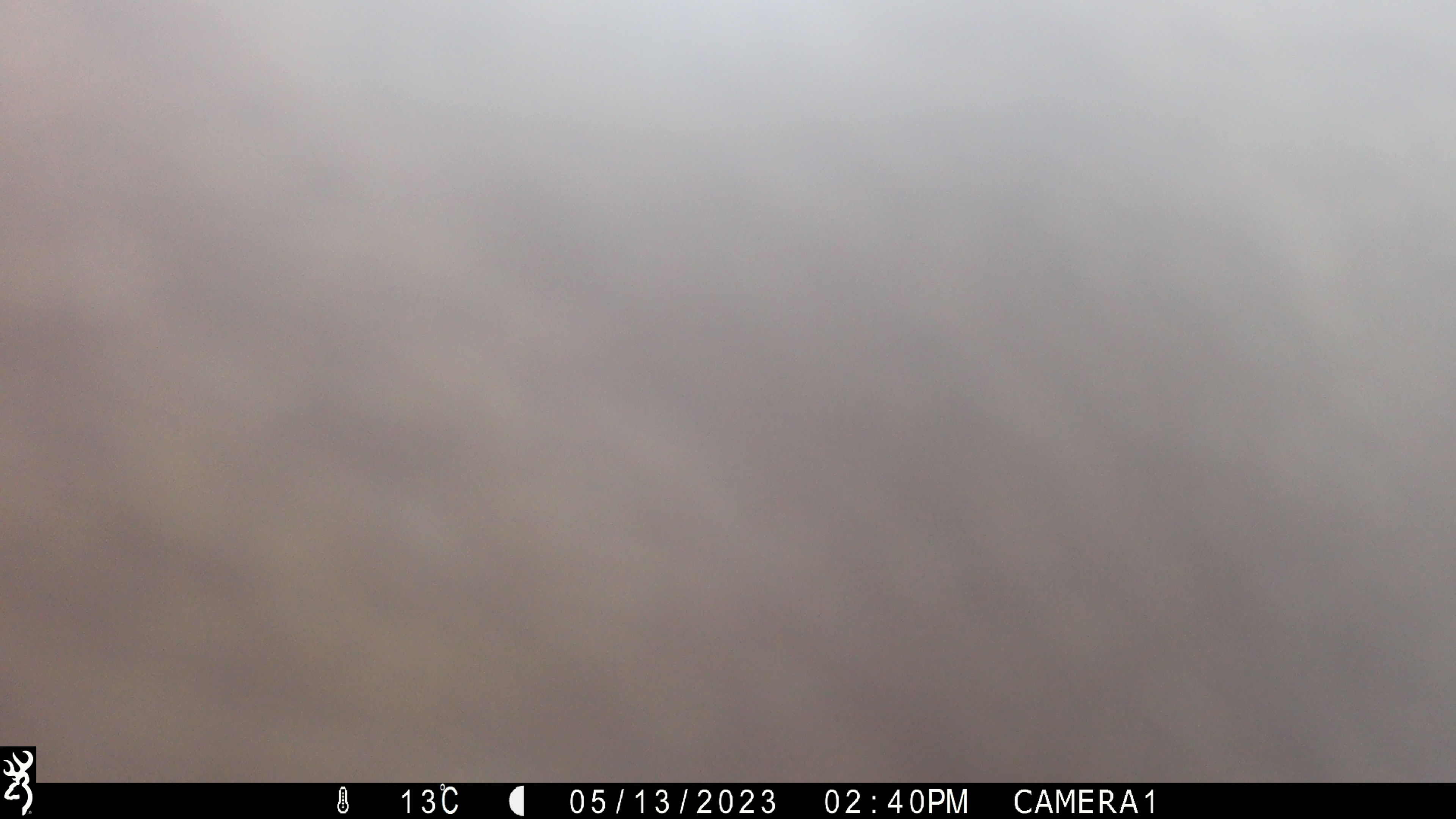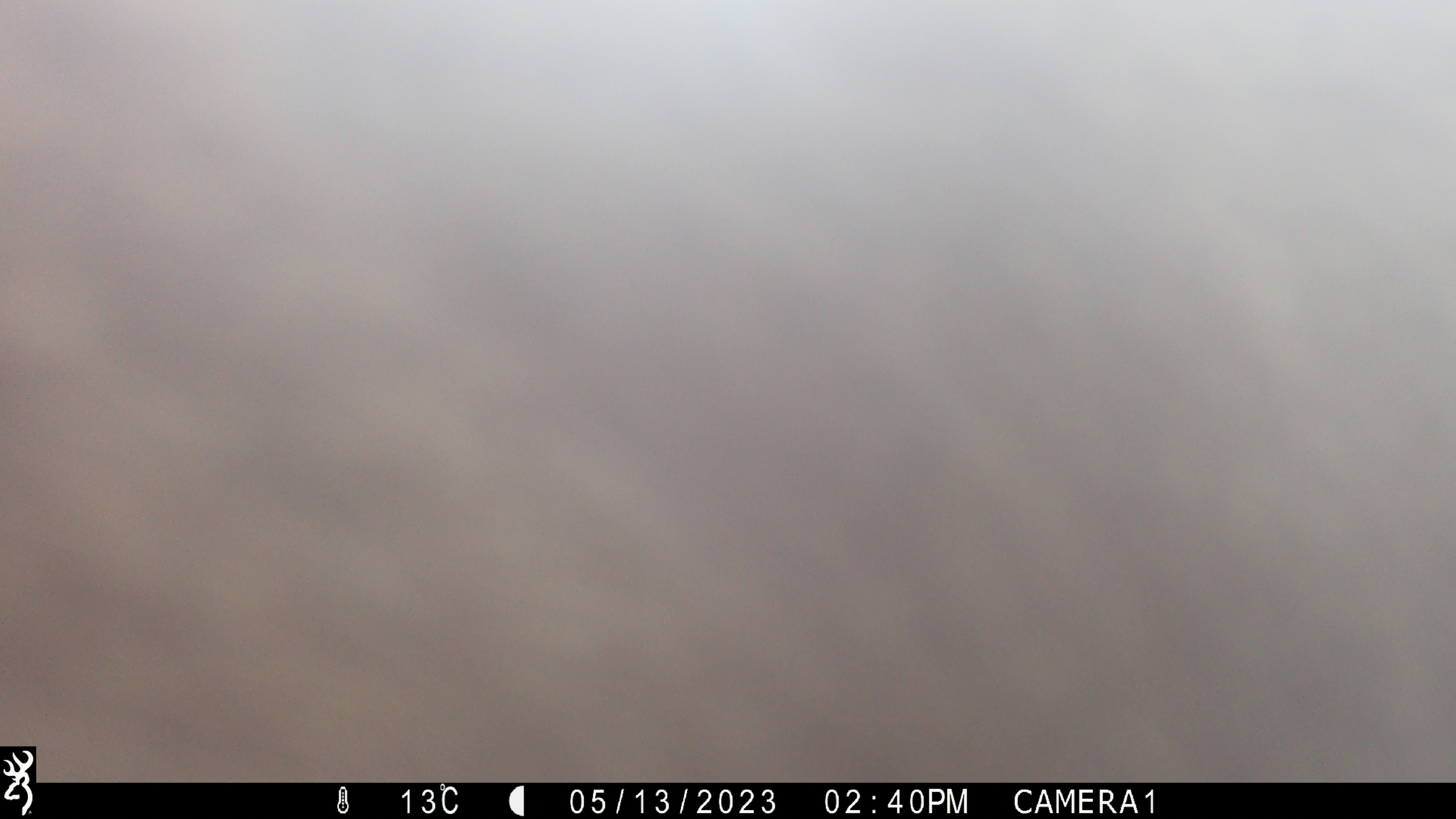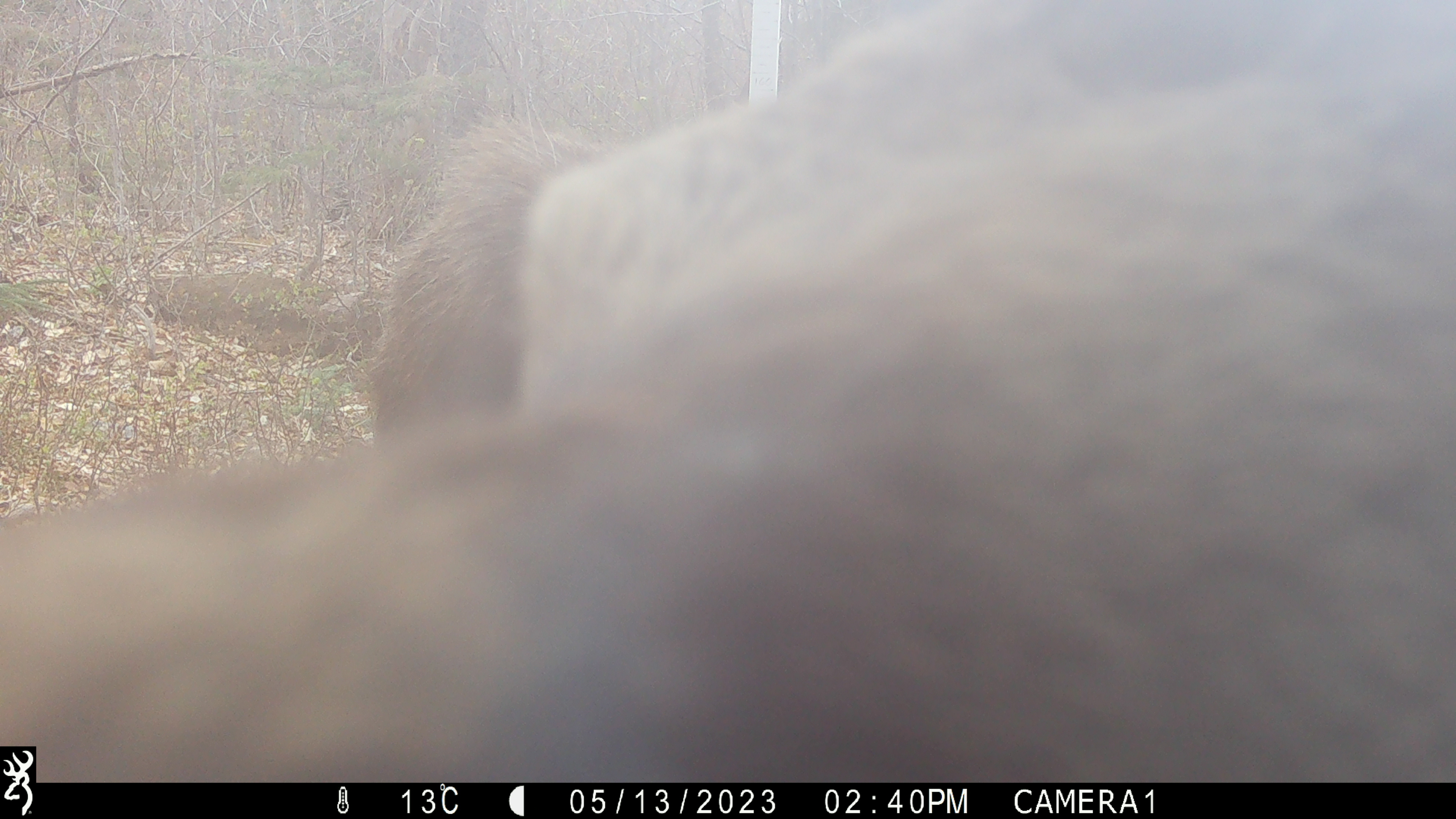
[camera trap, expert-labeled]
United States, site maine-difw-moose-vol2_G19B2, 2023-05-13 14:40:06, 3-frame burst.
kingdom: Animalia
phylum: Chordata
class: Mammalia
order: Artiodactyla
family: Cervidae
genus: Alces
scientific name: Alces alces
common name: moose